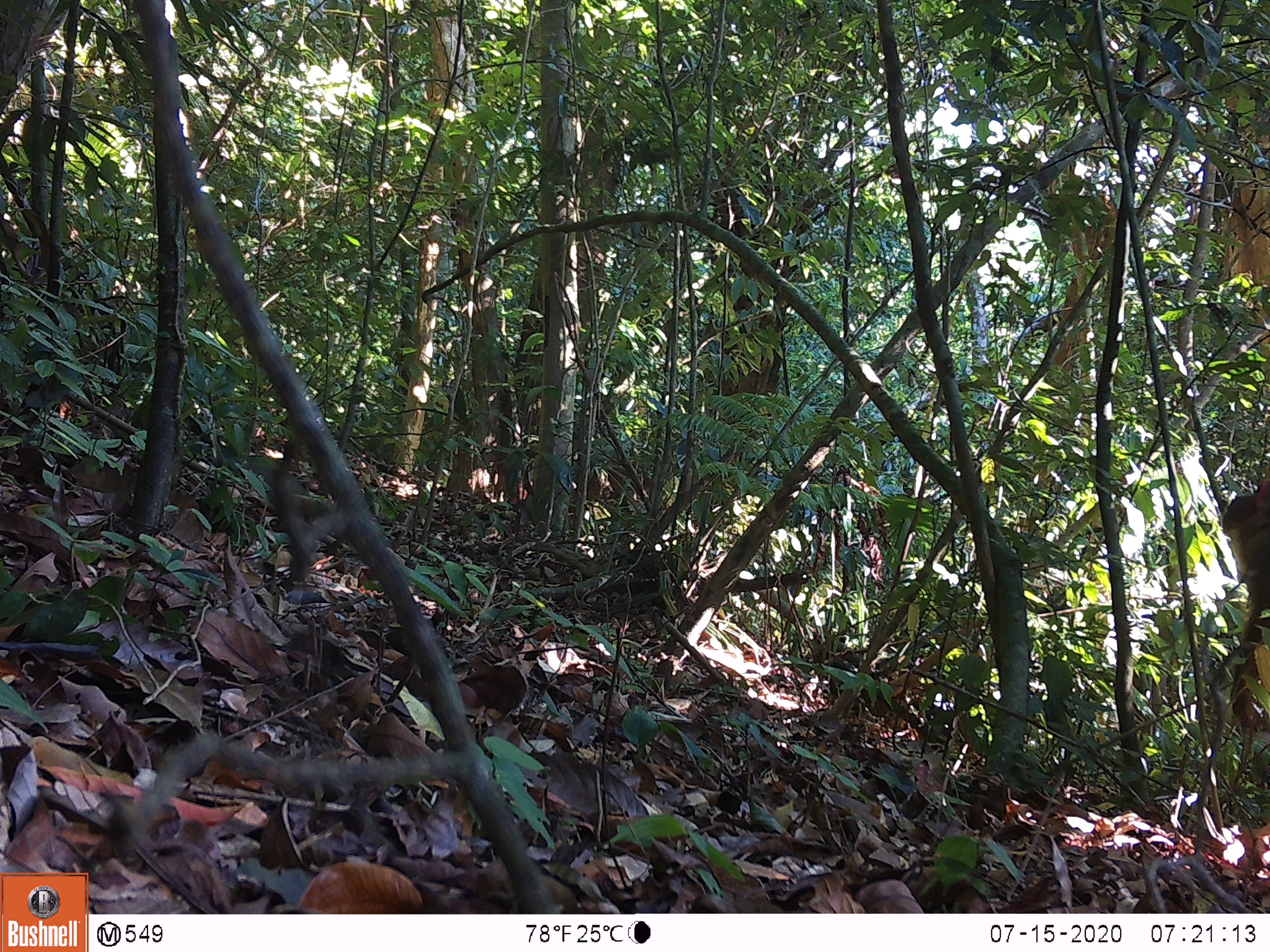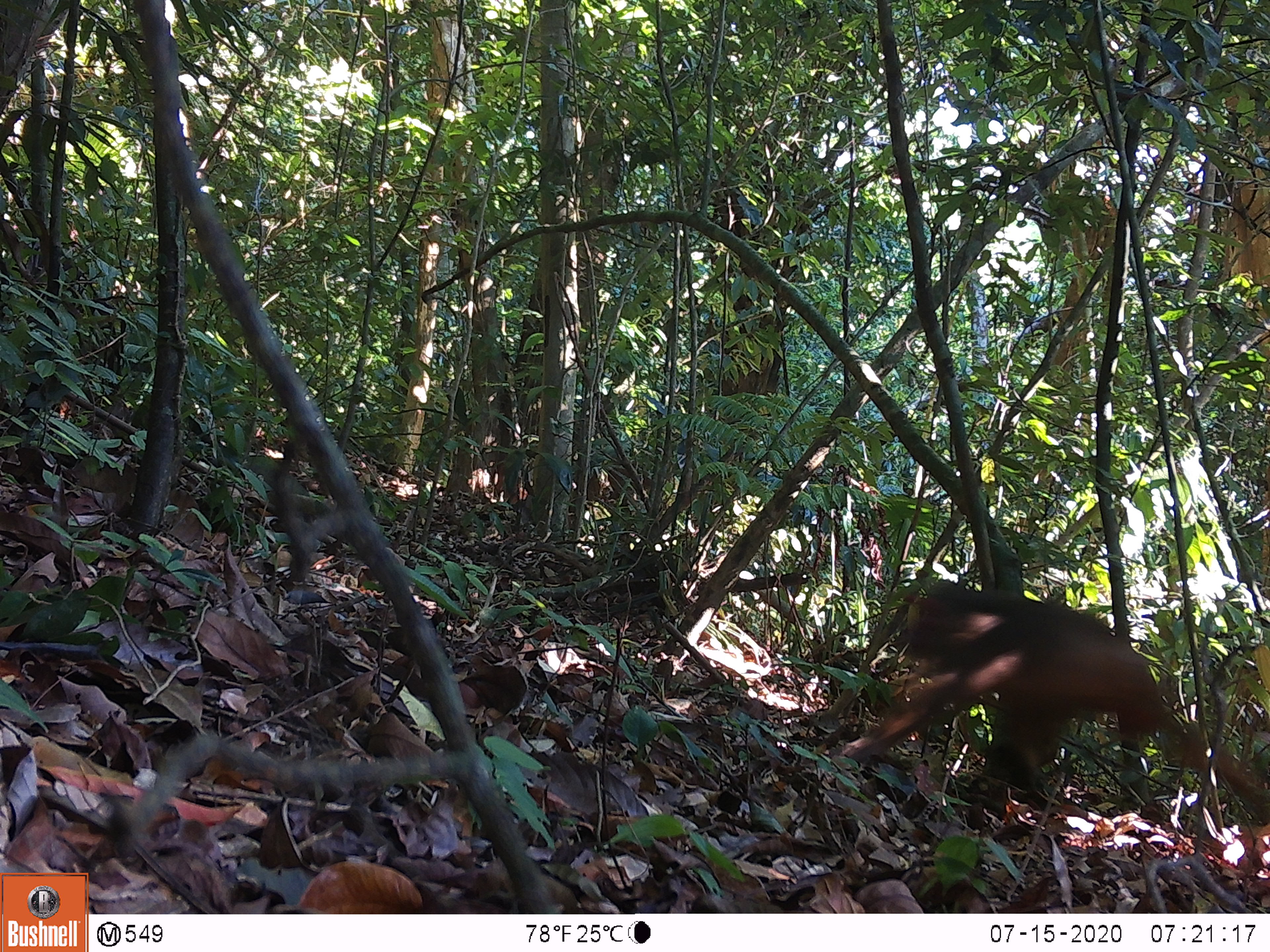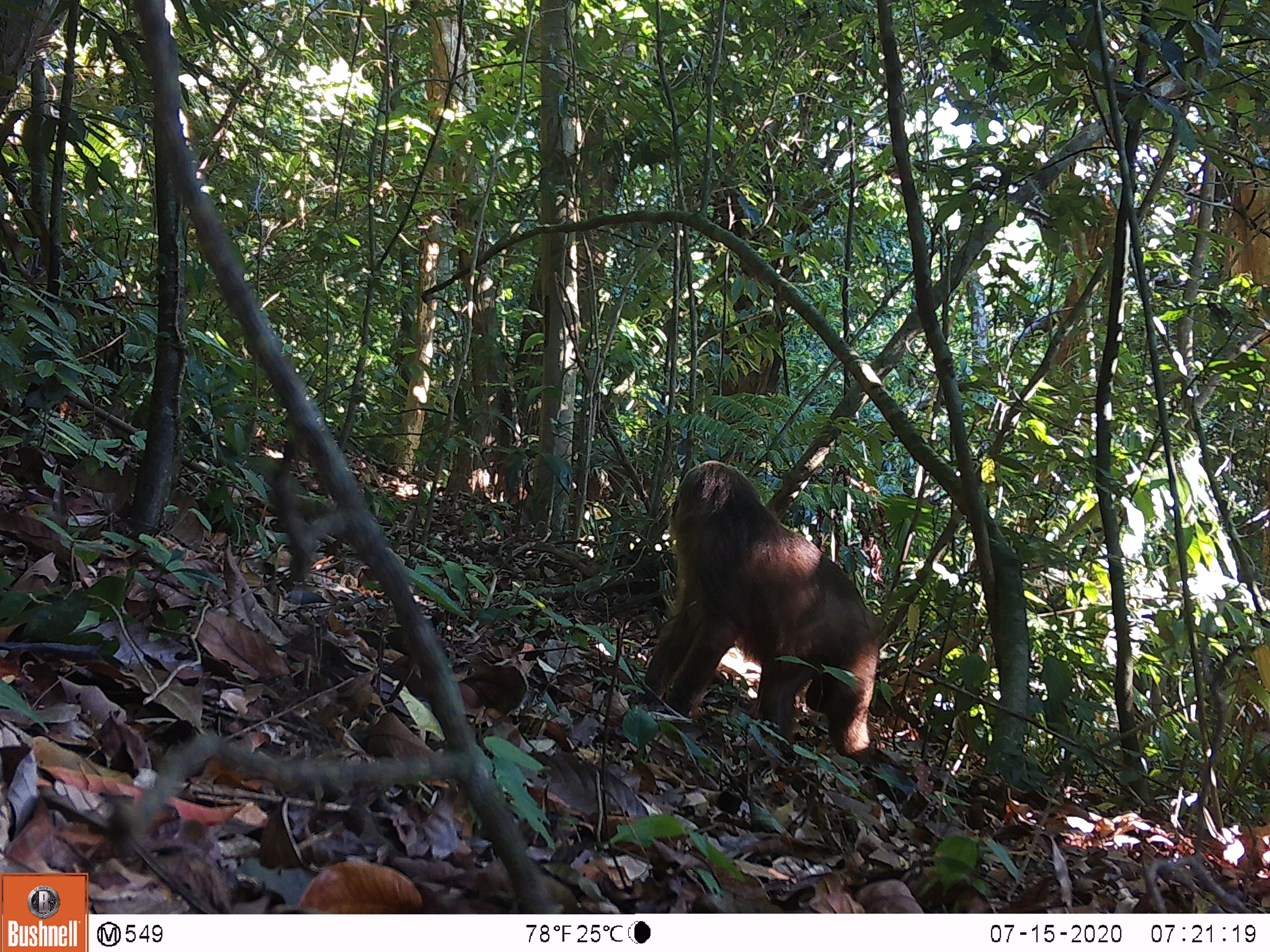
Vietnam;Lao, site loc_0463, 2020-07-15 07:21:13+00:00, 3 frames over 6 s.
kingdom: Animalia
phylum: Chordata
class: Mammalia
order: Primates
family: Cercopithecidae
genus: Macaca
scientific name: Macaca arctoides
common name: stump-tailed macaque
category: stump tailed macaque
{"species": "stump tailed macaque (stump-tailed macaque) (Macaca arctoides)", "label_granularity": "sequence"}